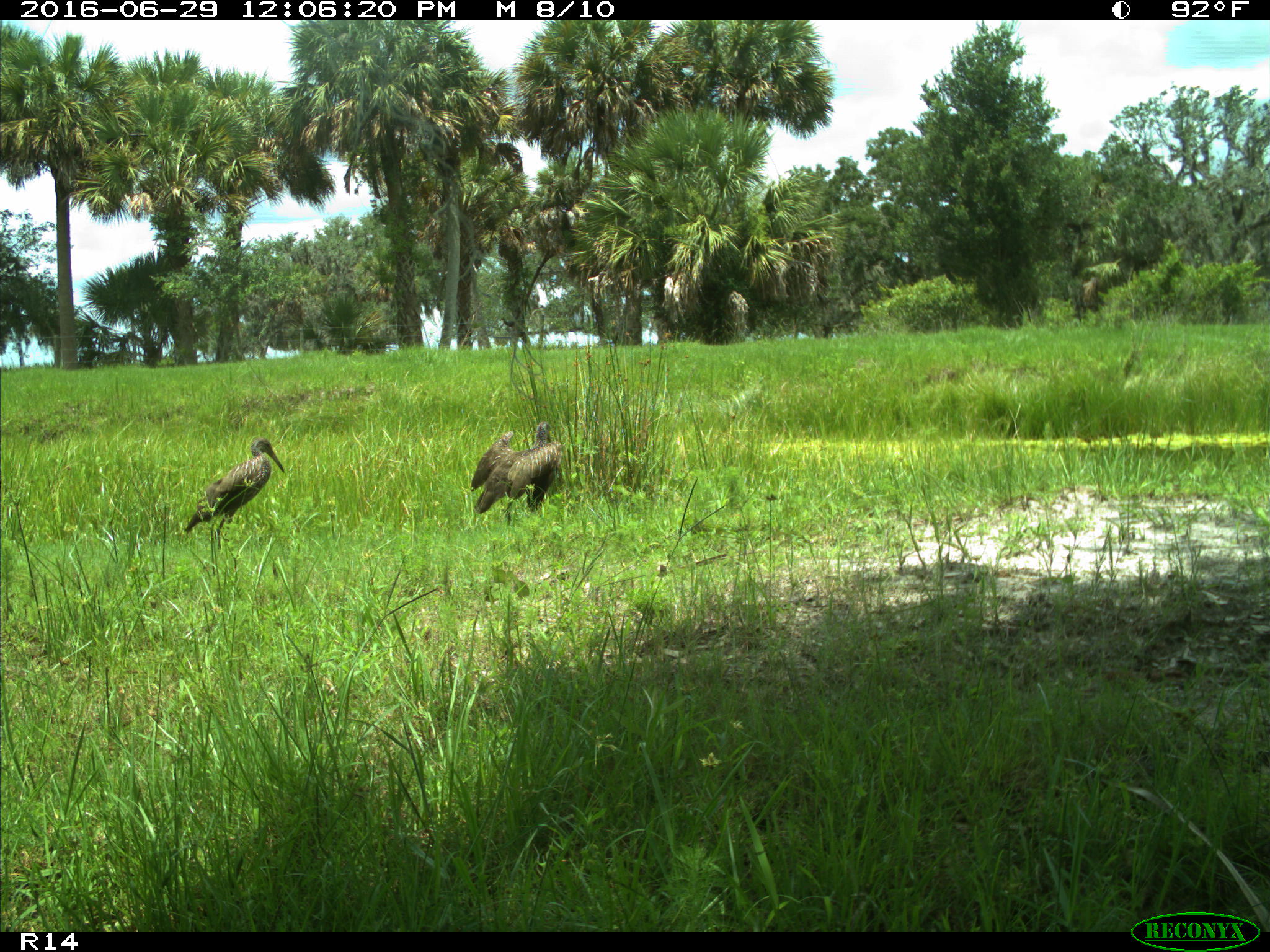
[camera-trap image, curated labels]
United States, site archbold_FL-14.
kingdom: Animalia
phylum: Chordata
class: Aves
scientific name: Aves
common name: birds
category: unidentified bird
Unidentified bird (birds) (Aves).